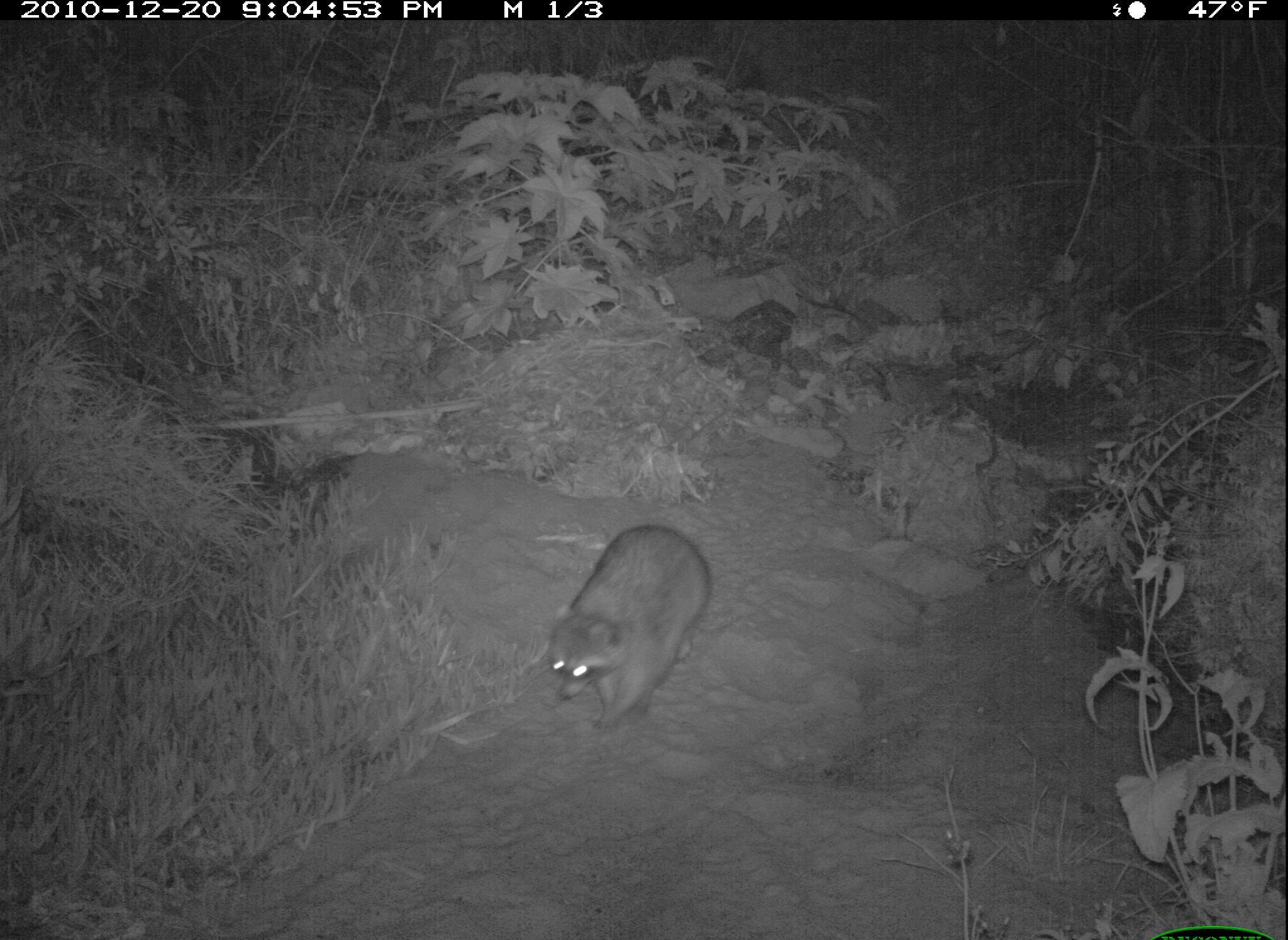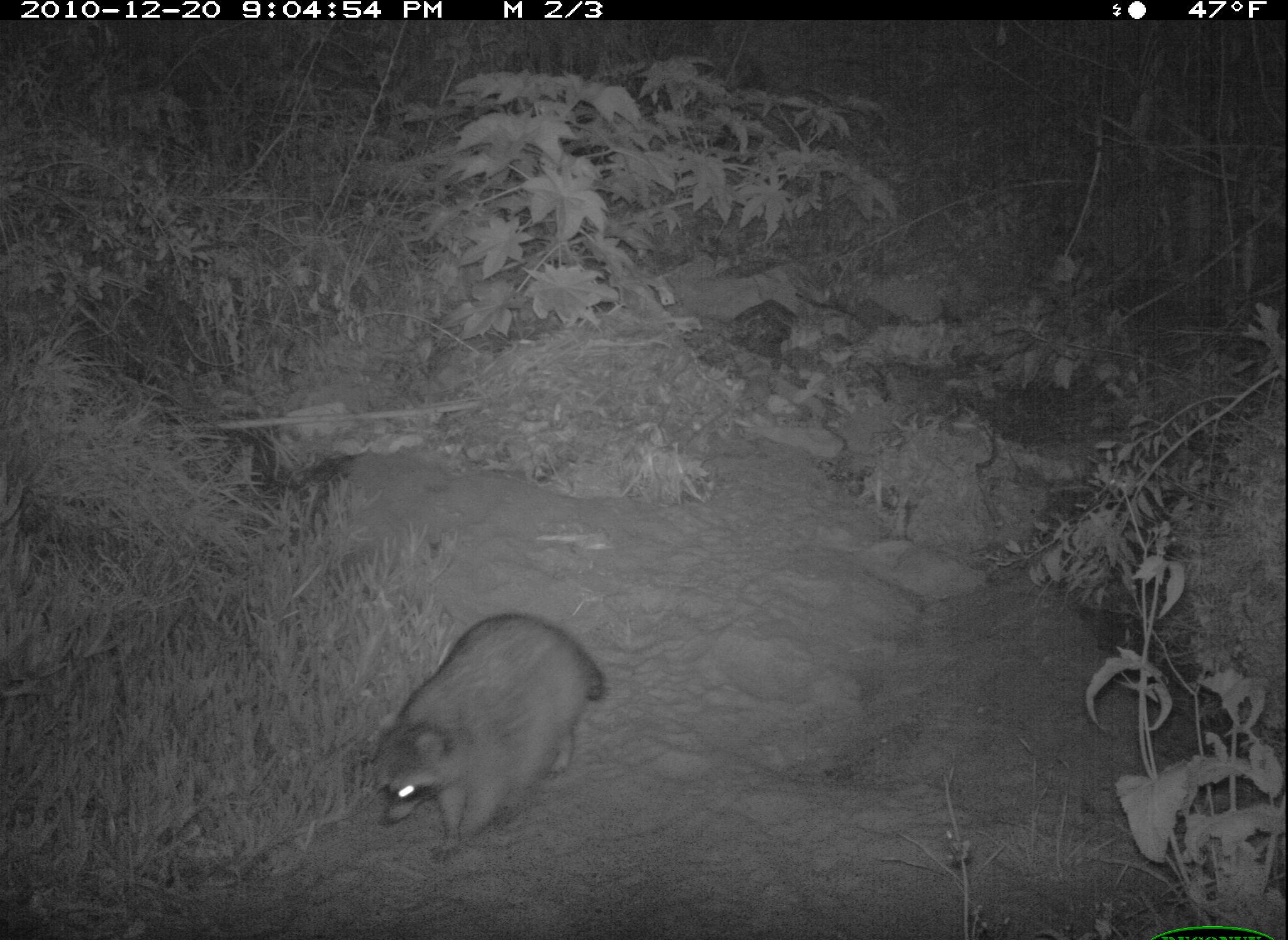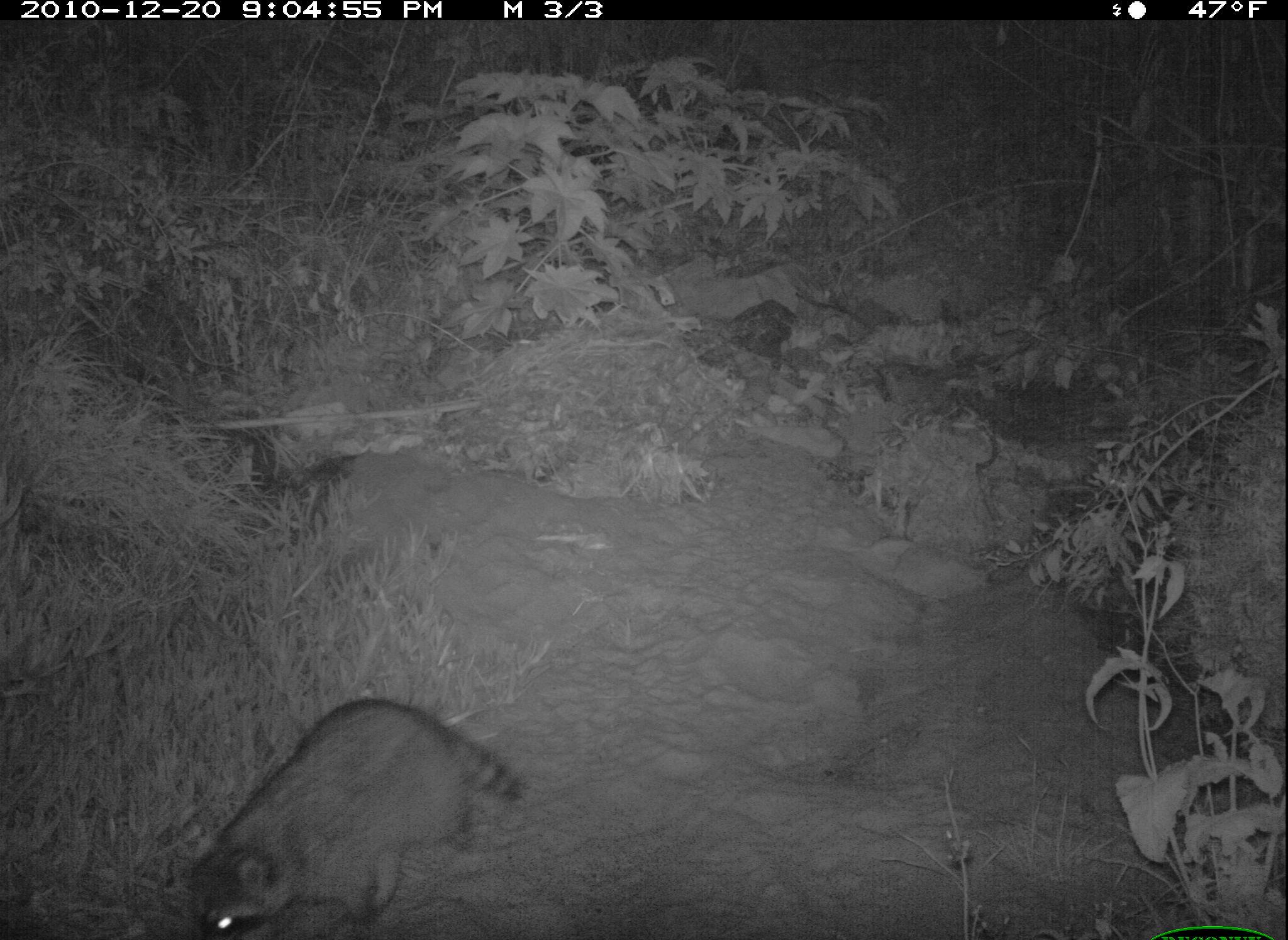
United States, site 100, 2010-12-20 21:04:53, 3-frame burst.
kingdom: Animalia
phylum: Chordata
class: Mammalia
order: Carnivora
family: Procyonidae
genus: Procyon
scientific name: Procyon lotor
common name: raccoon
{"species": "raccoon (Procyon lotor)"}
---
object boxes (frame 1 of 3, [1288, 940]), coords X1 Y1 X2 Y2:
raccoon: 536 519 715 739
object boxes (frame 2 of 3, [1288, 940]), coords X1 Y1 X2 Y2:
raccoon: 365 612 615 870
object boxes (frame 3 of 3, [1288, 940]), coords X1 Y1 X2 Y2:
raccoon: 187 689 530 940